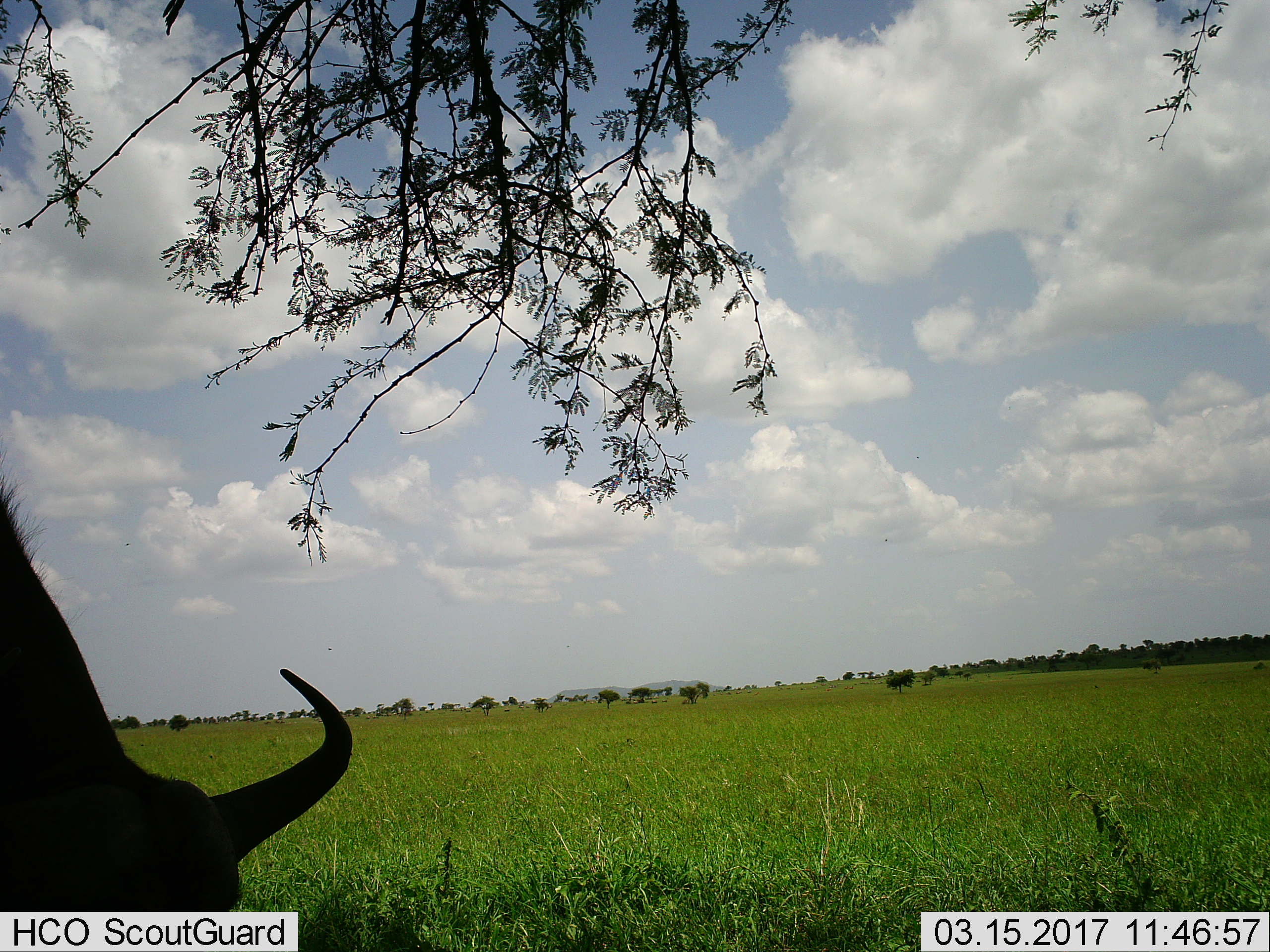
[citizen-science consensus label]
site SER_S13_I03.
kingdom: Animalia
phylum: Chordata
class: Mammalia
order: Artiodactyla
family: Bovidae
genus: Connochaetes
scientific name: Connochaetes taurinus taurinus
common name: blue wildebeest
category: wildebeestblue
Wildebeestblue (blue wildebeest) (Connochaetes taurinus taurinus), count 1. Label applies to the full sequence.